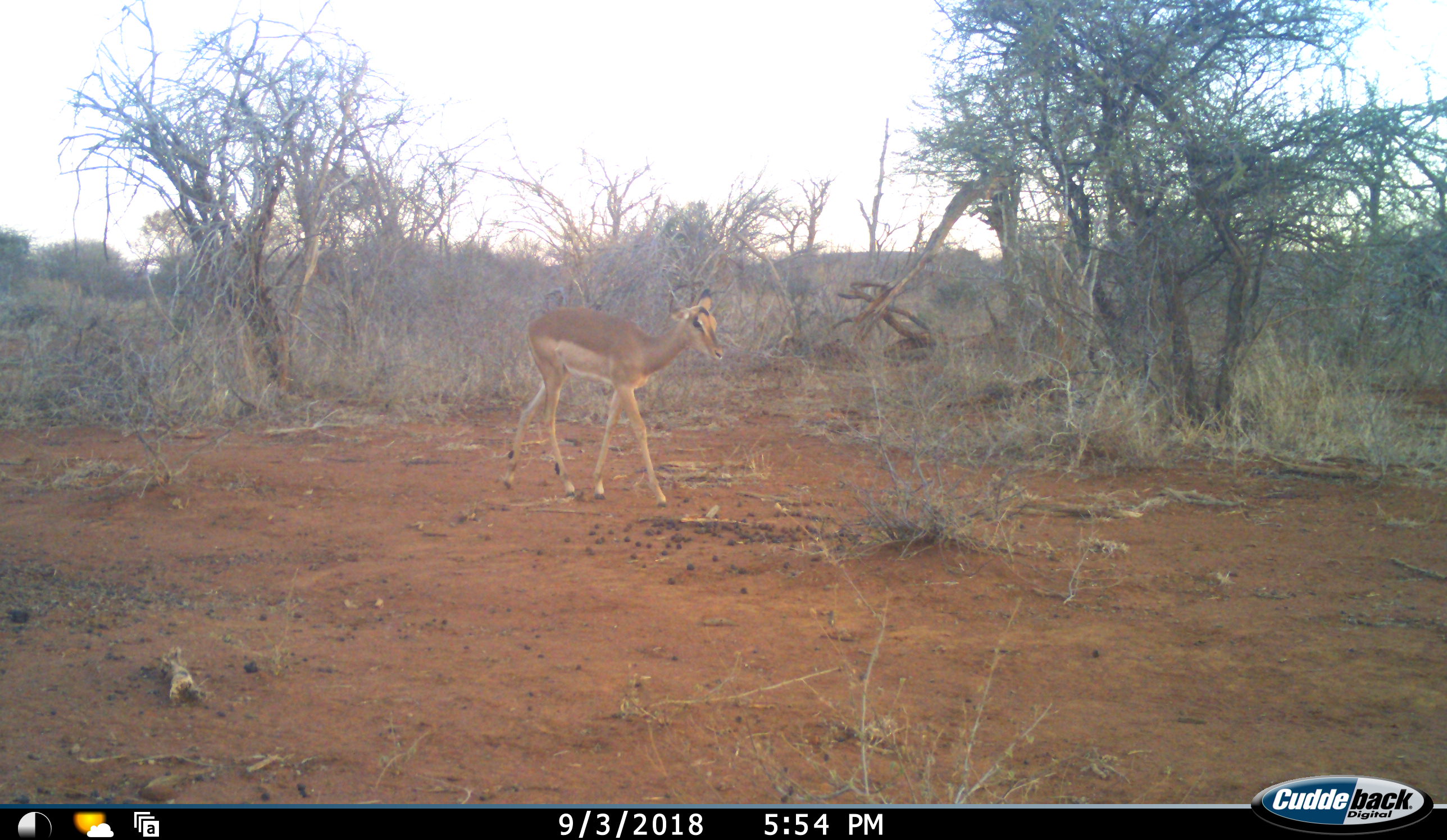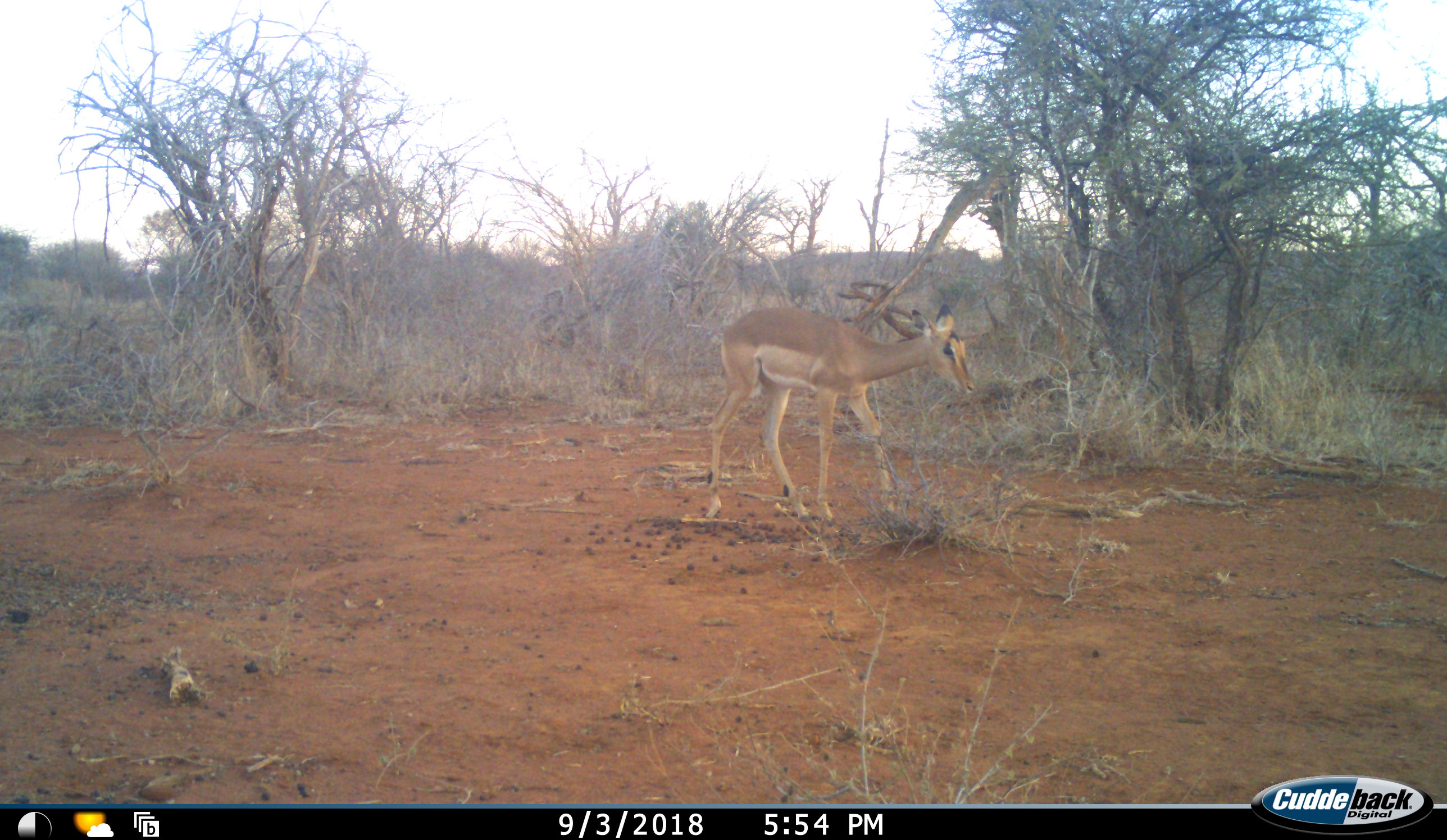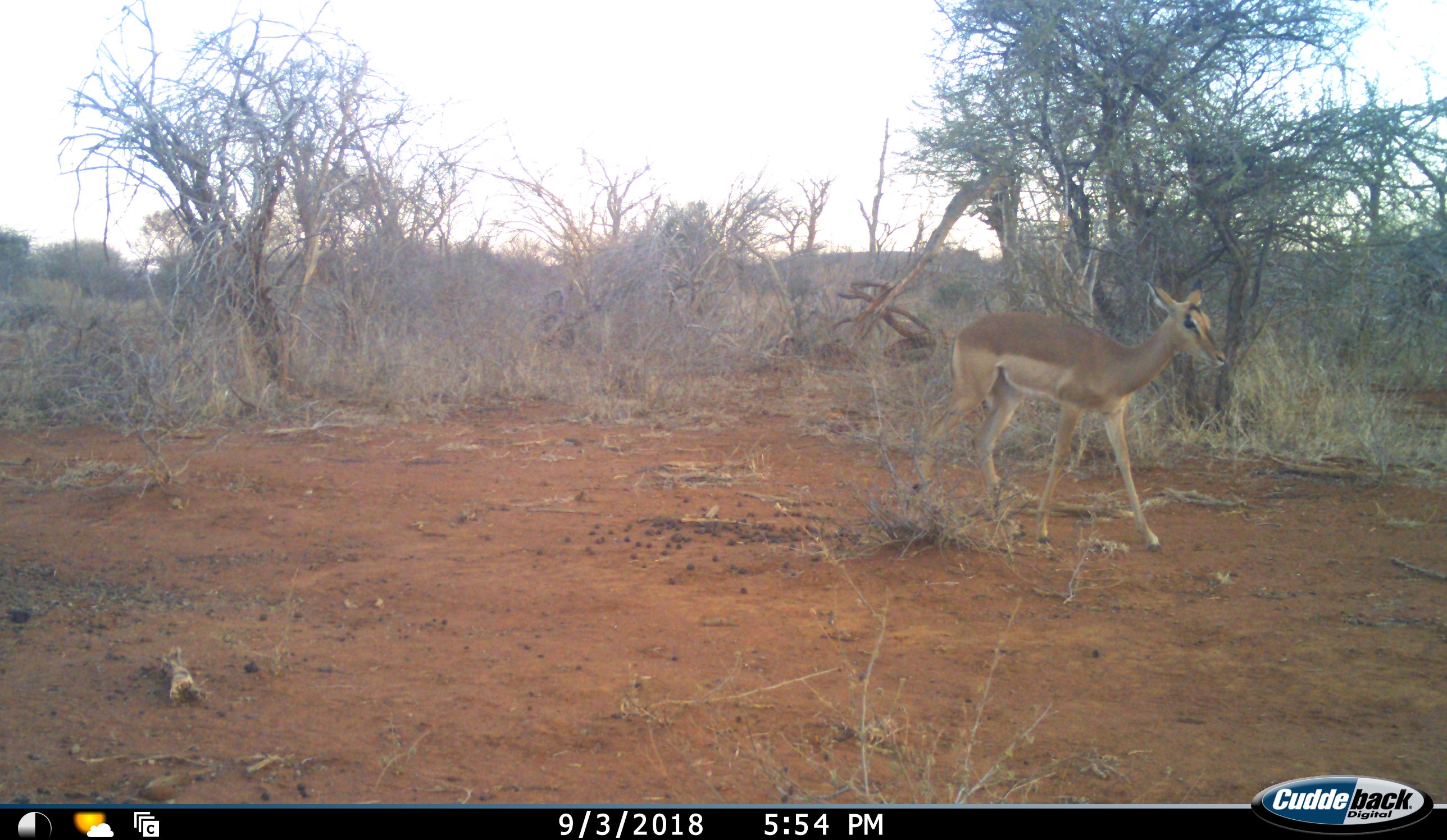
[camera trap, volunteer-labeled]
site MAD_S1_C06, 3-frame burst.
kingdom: Animalia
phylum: Chordata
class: Mammalia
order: Artiodactyla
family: Bovidae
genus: Aepyceros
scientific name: Aepyceros melampus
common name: impala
Impala (Aepyceros melampus), count 1. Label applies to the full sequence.